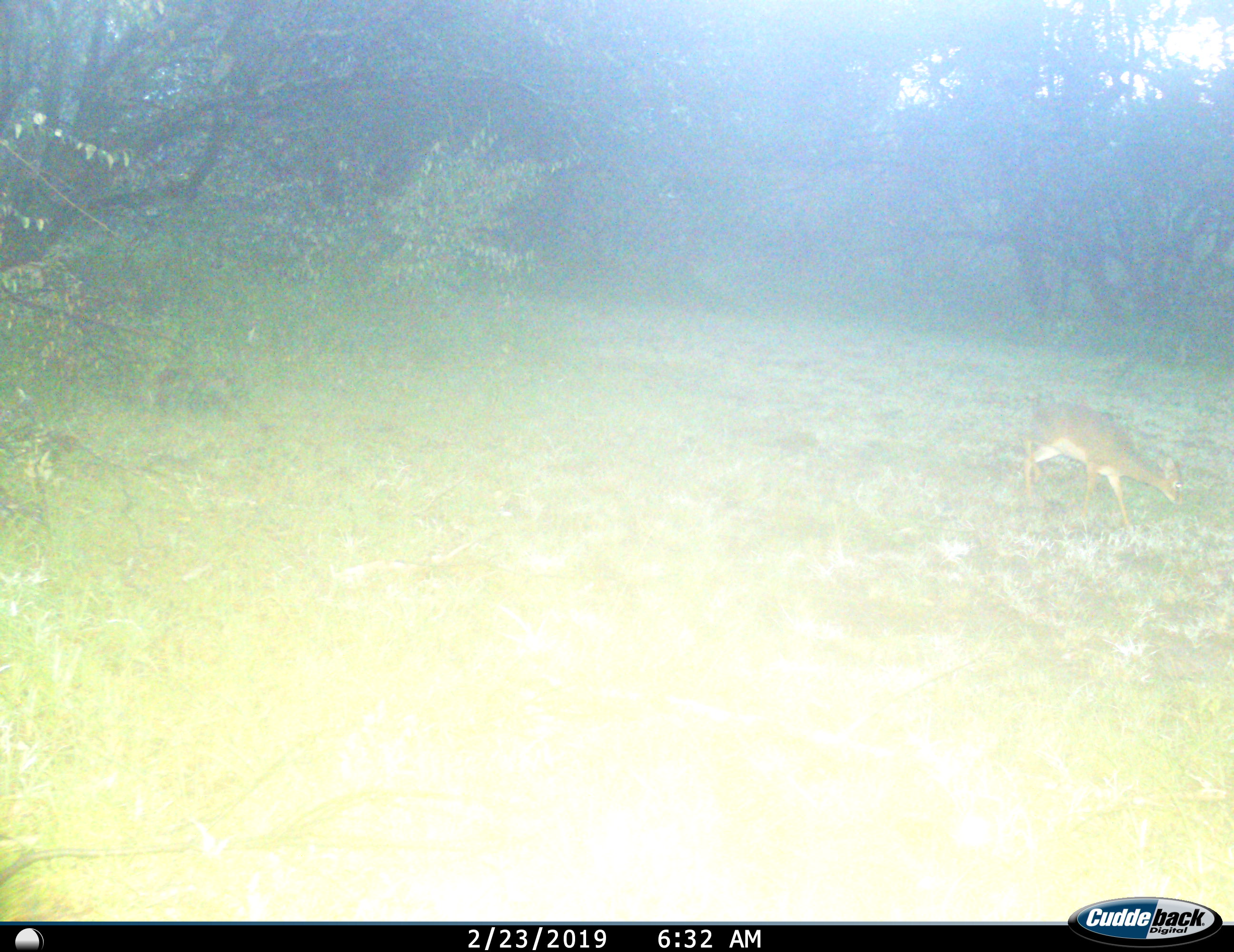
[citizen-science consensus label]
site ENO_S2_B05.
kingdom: Animalia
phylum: Chordata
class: Mammalia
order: Artiodactyla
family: Bovidae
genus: Madoqua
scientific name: Madoqua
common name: dik-dik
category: dikdik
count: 1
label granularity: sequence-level